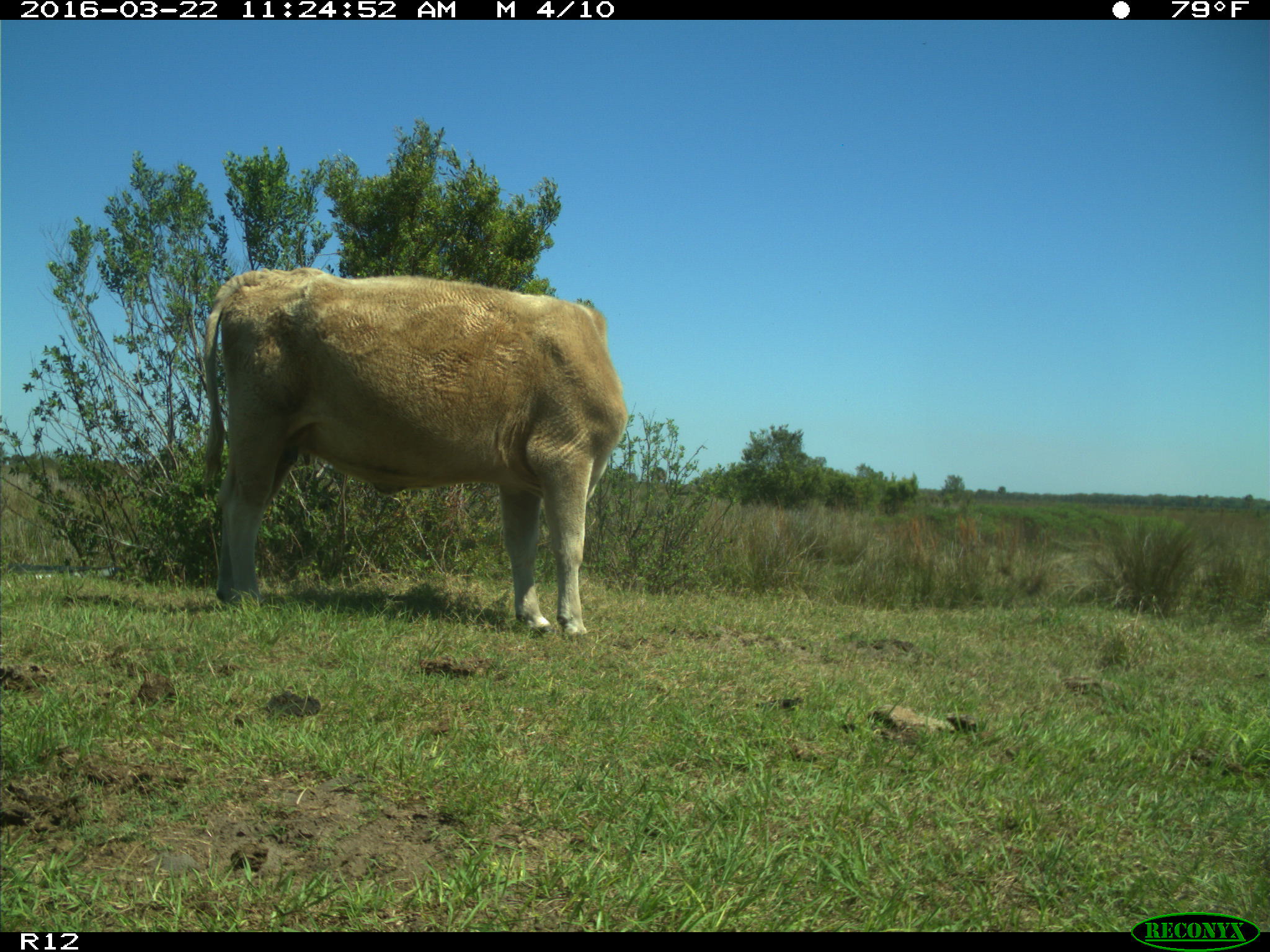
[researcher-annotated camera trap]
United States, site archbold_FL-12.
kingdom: Animalia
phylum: Chordata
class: Mammalia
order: Artiodactyla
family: Bovidae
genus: Bos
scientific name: Bos taurus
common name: domestic cow